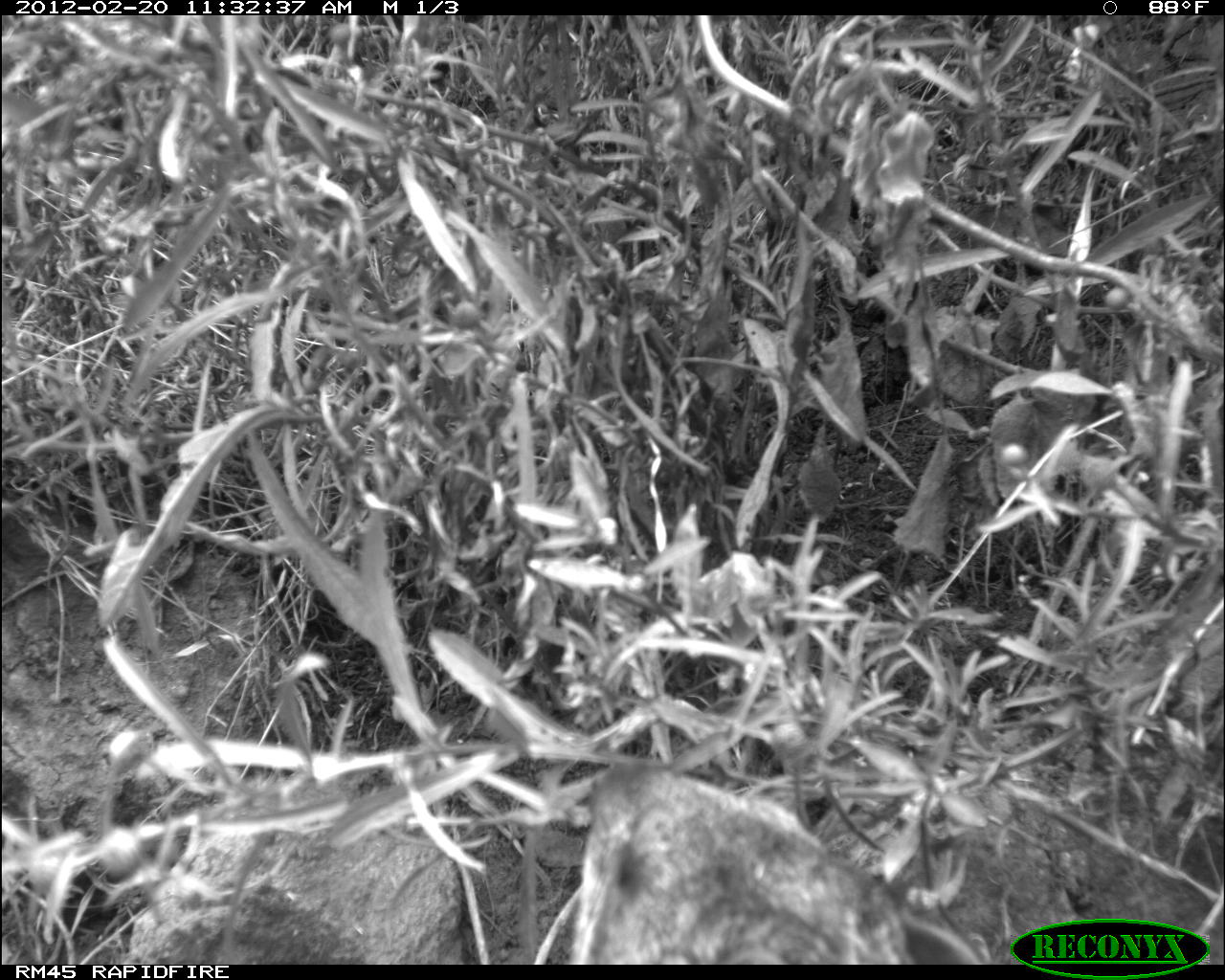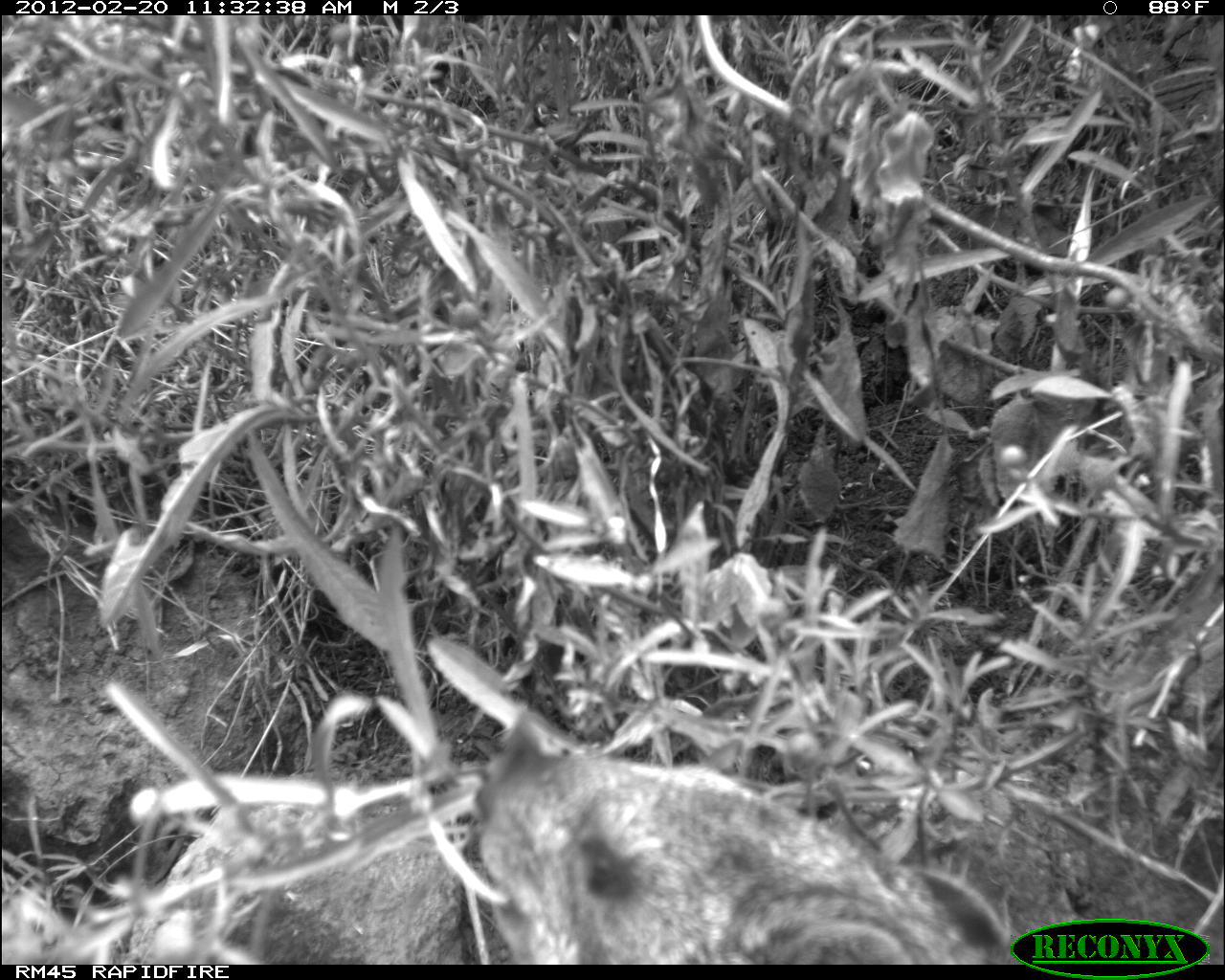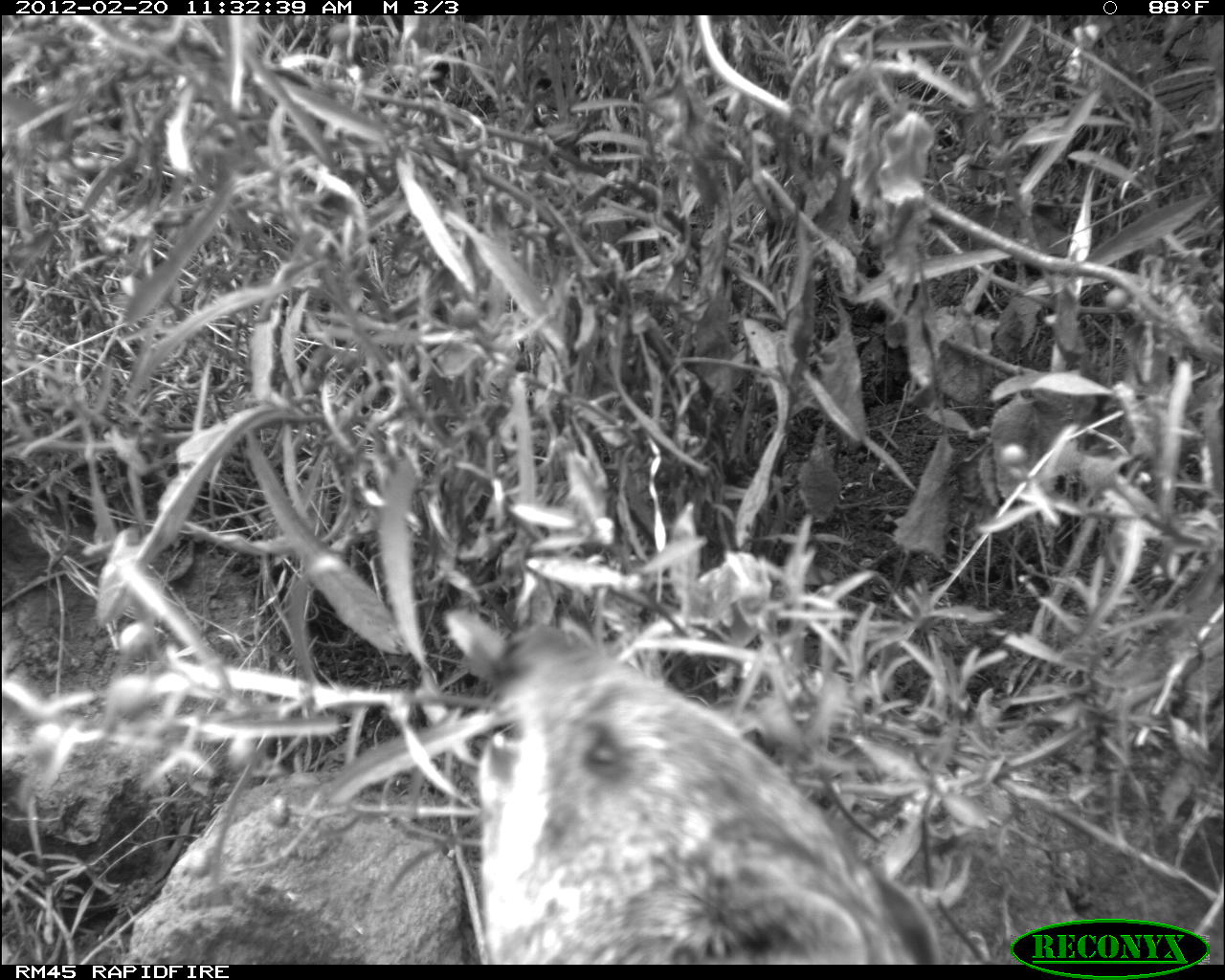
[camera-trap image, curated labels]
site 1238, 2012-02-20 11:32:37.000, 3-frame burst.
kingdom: Animalia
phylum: Chordata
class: Mammalia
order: Hyracoidea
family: Procaviidae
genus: Procavia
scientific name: Procavia capensis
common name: rock hyrax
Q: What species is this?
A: Procavia capensis (rock hyrax).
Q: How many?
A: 1.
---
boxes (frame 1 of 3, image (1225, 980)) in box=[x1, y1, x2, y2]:
procavia capensis: box=[566, 756, 984, 963]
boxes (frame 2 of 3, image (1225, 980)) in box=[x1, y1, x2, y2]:
procavia capensis: box=[468, 740, 1011, 960]